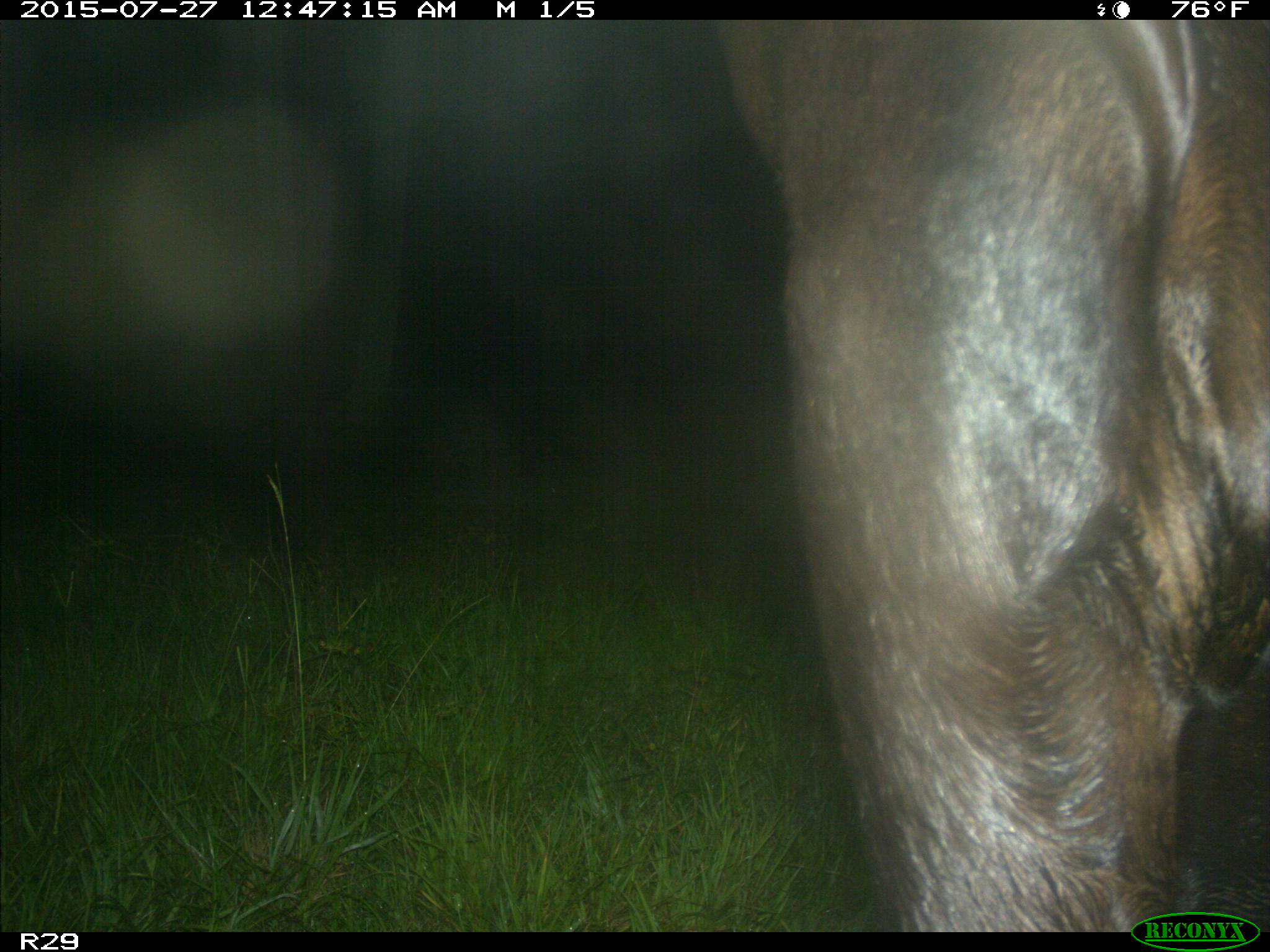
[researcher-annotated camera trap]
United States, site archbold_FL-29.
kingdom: Animalia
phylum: Chordata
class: Mammalia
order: Artiodactyla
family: Bovidae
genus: Bos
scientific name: Bos taurus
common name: domestic cow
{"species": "Bos taurus (domestic cow)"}